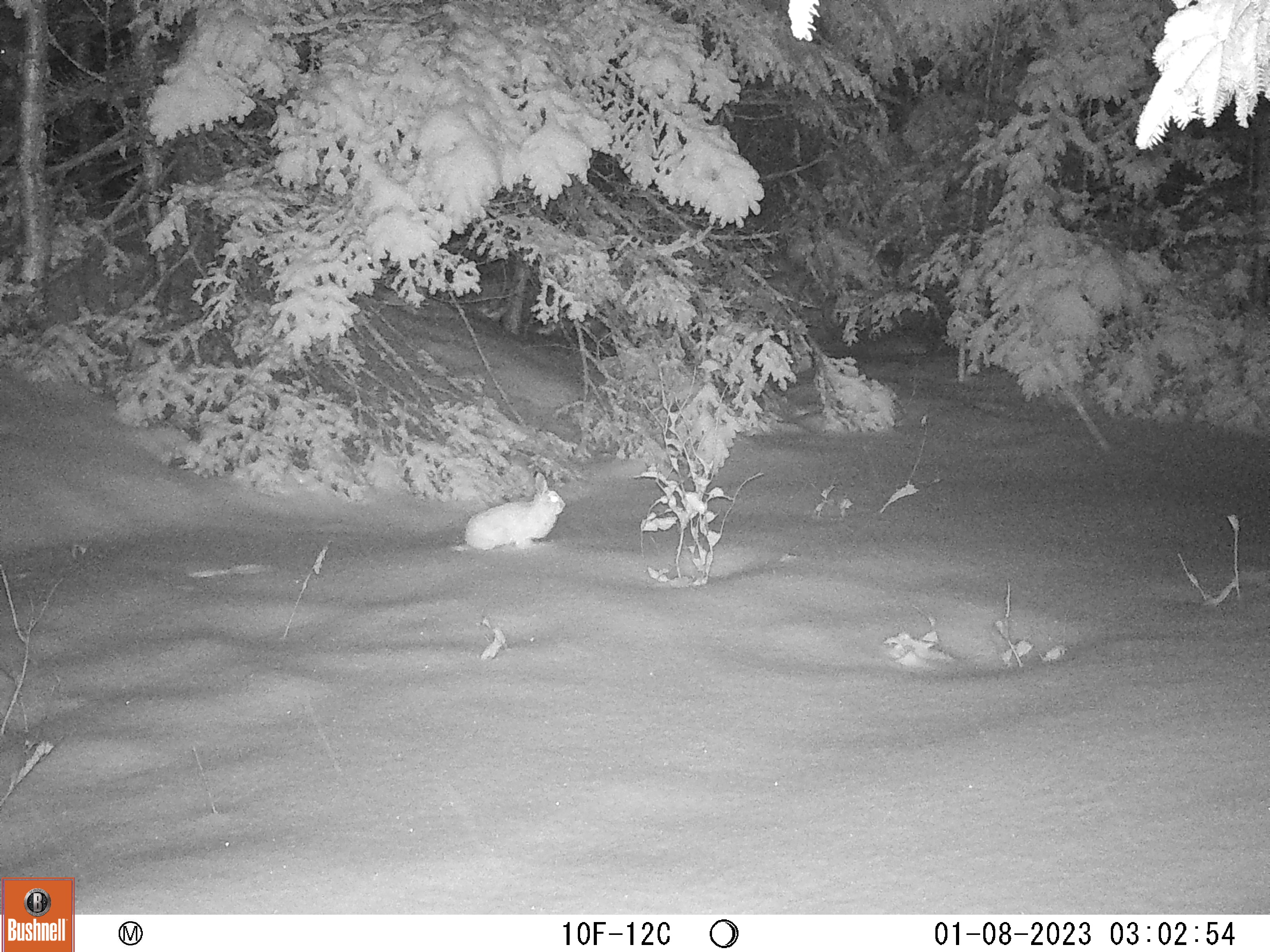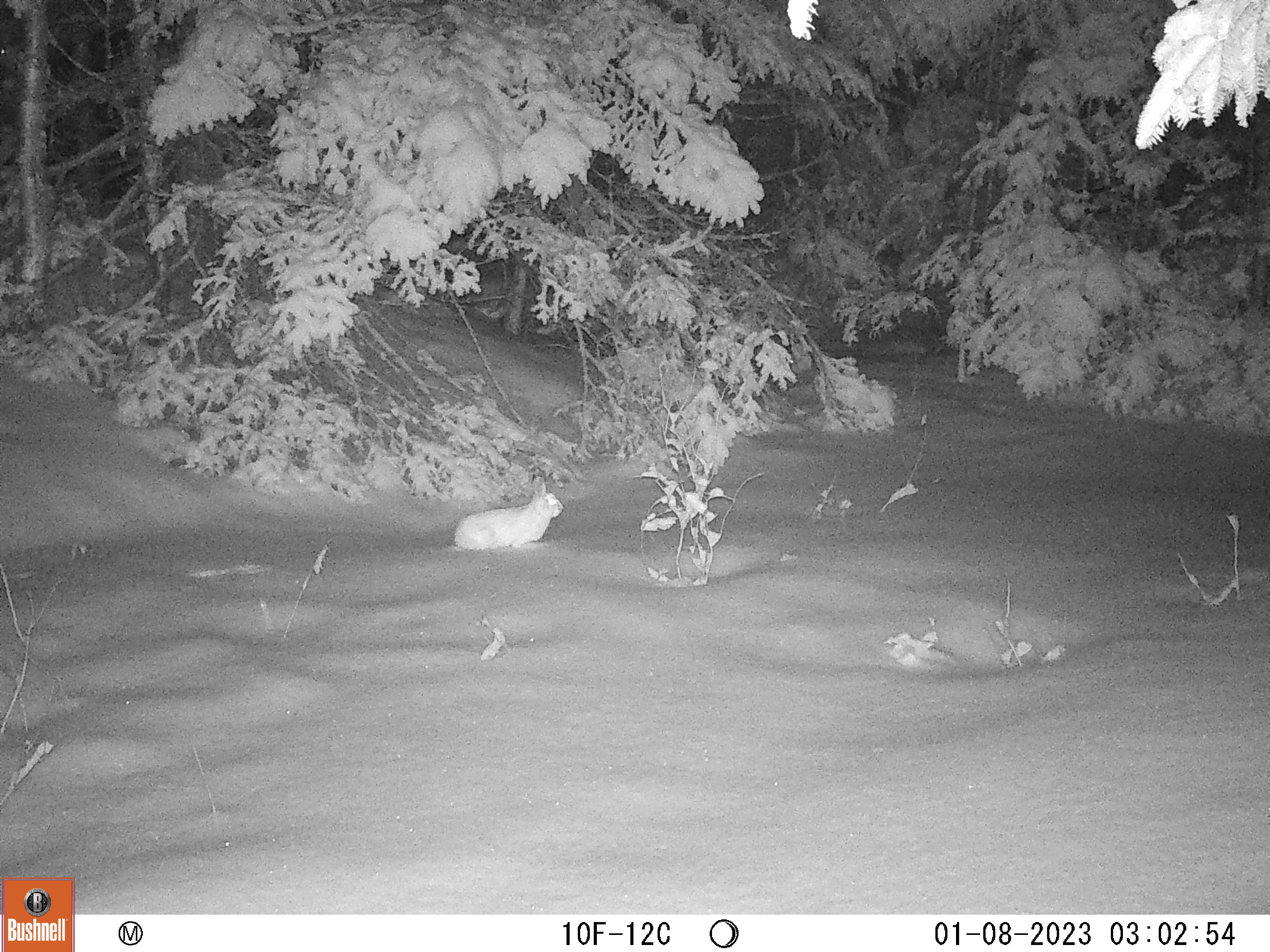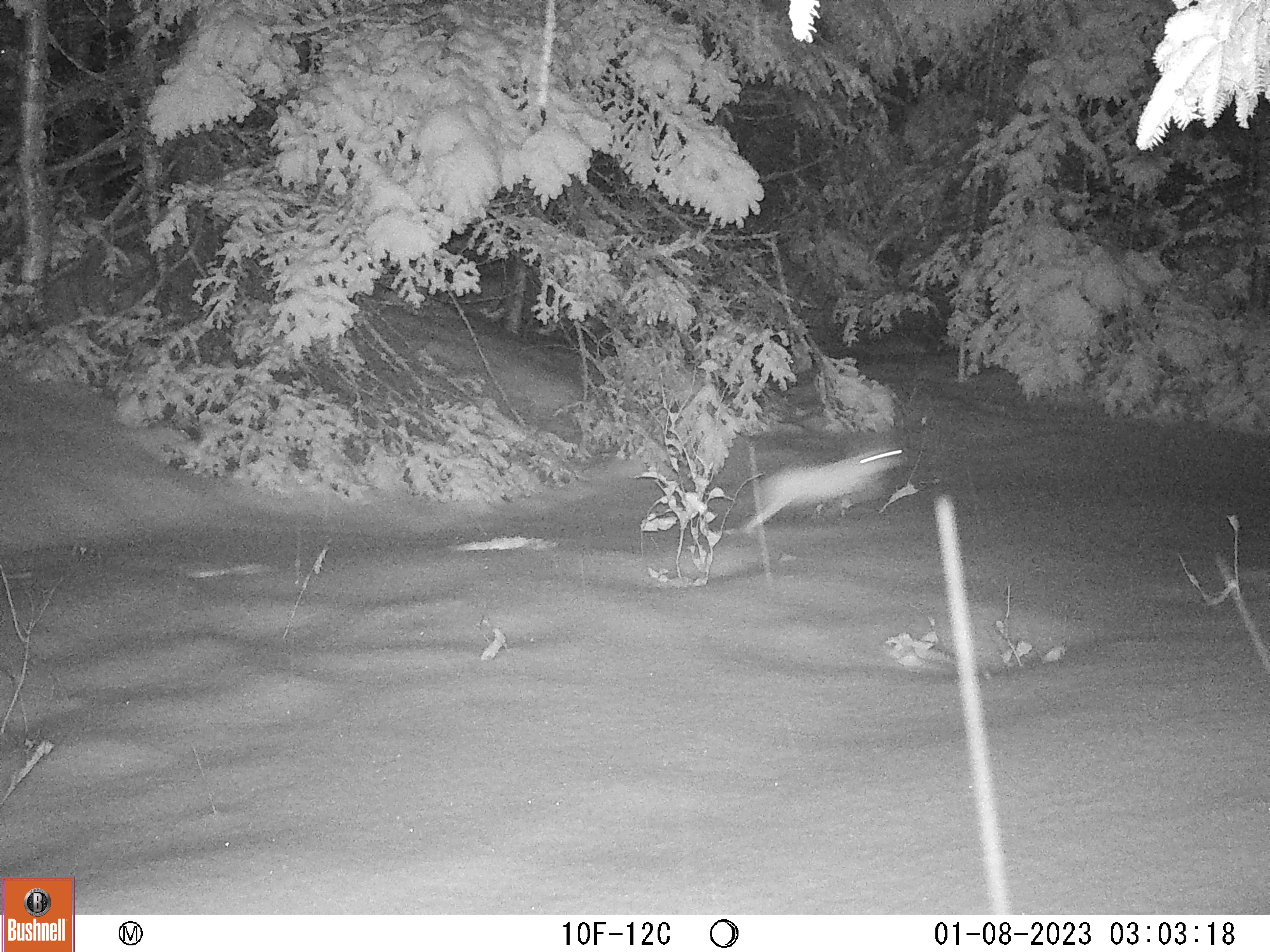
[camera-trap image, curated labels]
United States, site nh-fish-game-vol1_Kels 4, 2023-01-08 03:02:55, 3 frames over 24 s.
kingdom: Animalia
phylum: Chordata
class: Mammalia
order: Lagomorpha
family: Leporidae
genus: Lepus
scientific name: Lepus americanus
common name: snowshoe hare